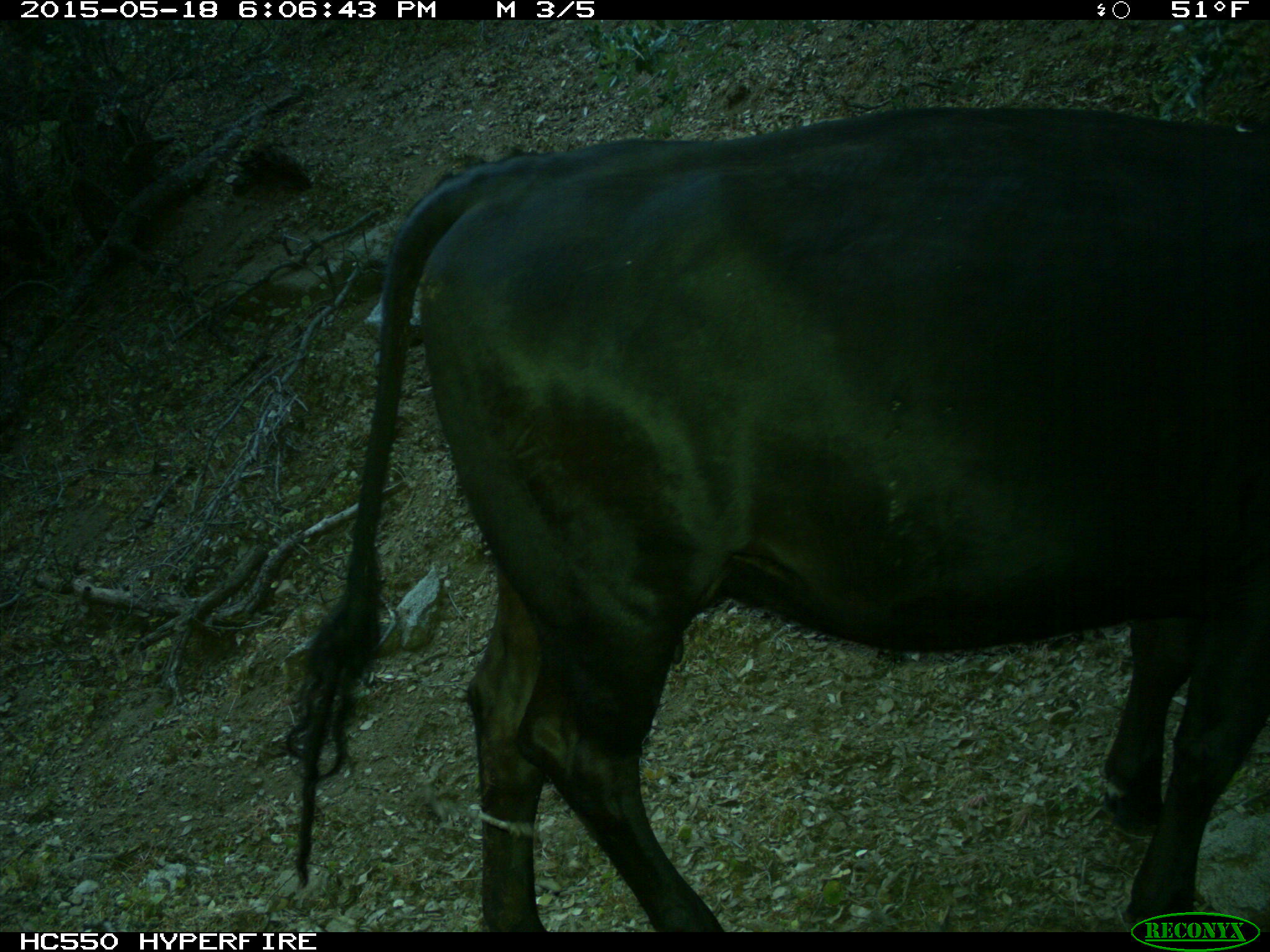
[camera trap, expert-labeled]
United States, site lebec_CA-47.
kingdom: Animalia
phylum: Chordata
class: Mammalia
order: Artiodactyla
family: Bovidae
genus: Bos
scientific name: Bos taurus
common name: domestic cow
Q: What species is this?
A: Bos taurus (domestic cow).